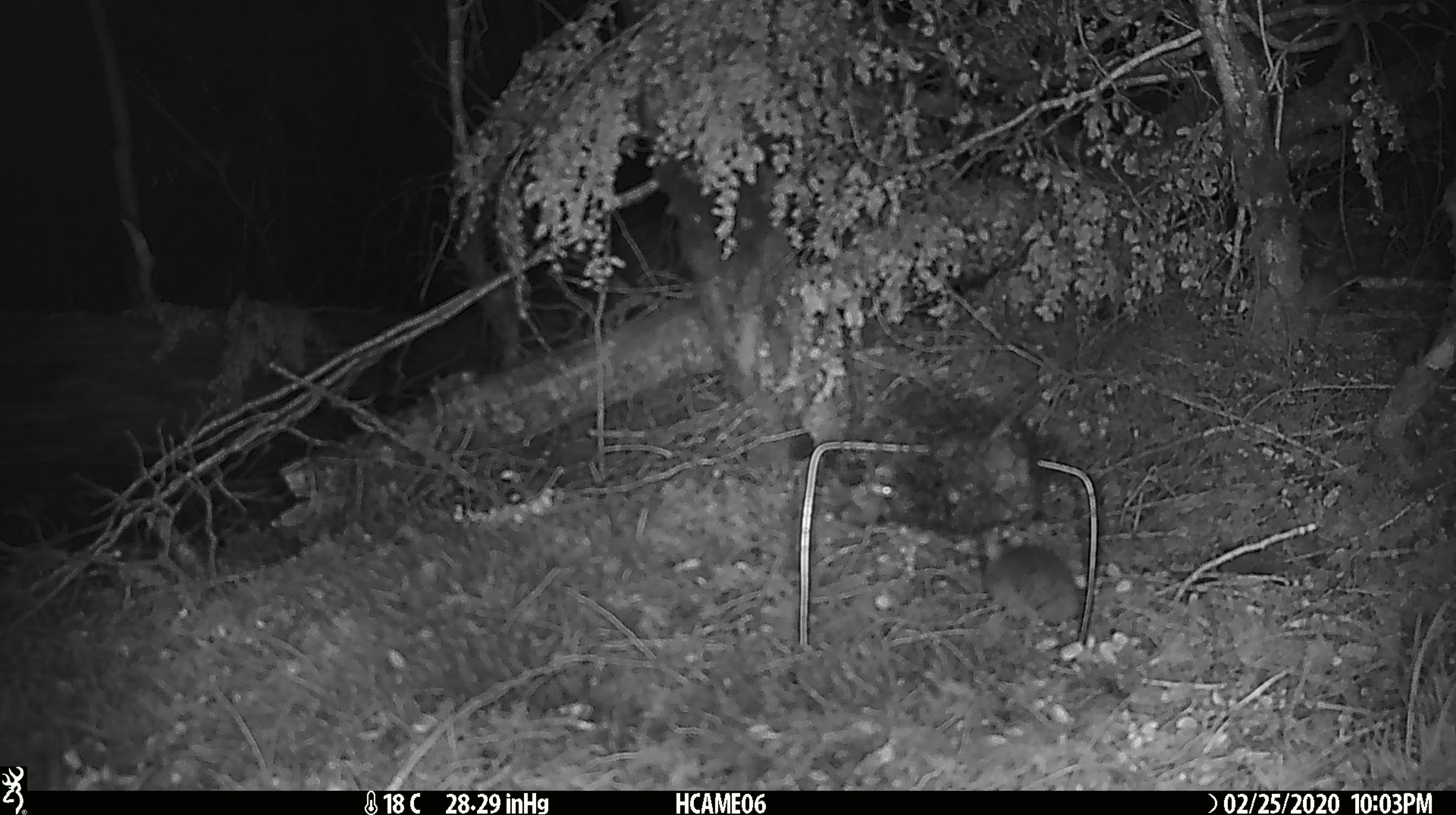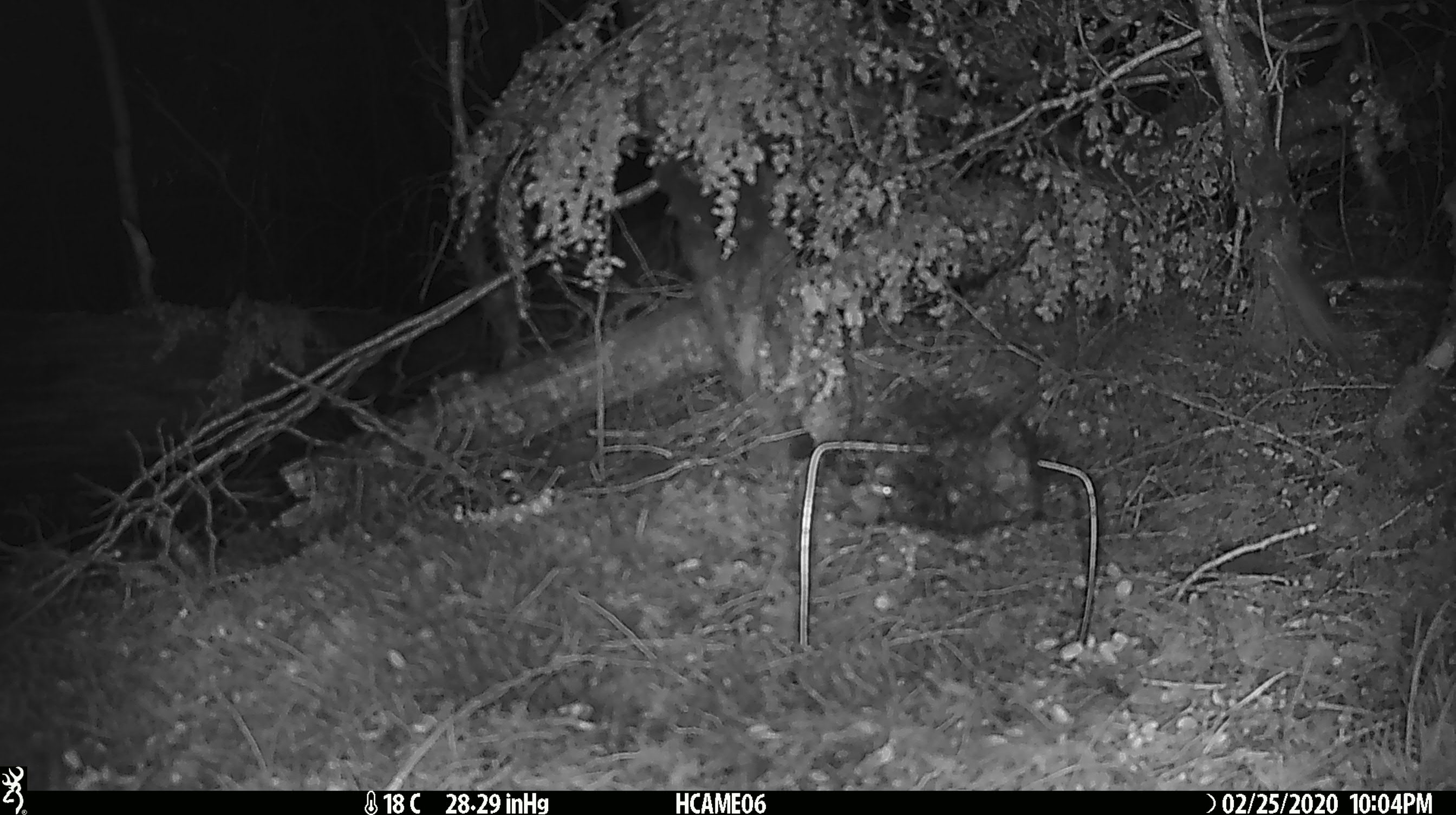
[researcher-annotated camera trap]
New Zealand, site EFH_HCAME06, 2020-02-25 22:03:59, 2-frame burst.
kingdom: Animalia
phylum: Chordata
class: Mammalia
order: Rodentia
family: Muridae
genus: Mus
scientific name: Mus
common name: mouse